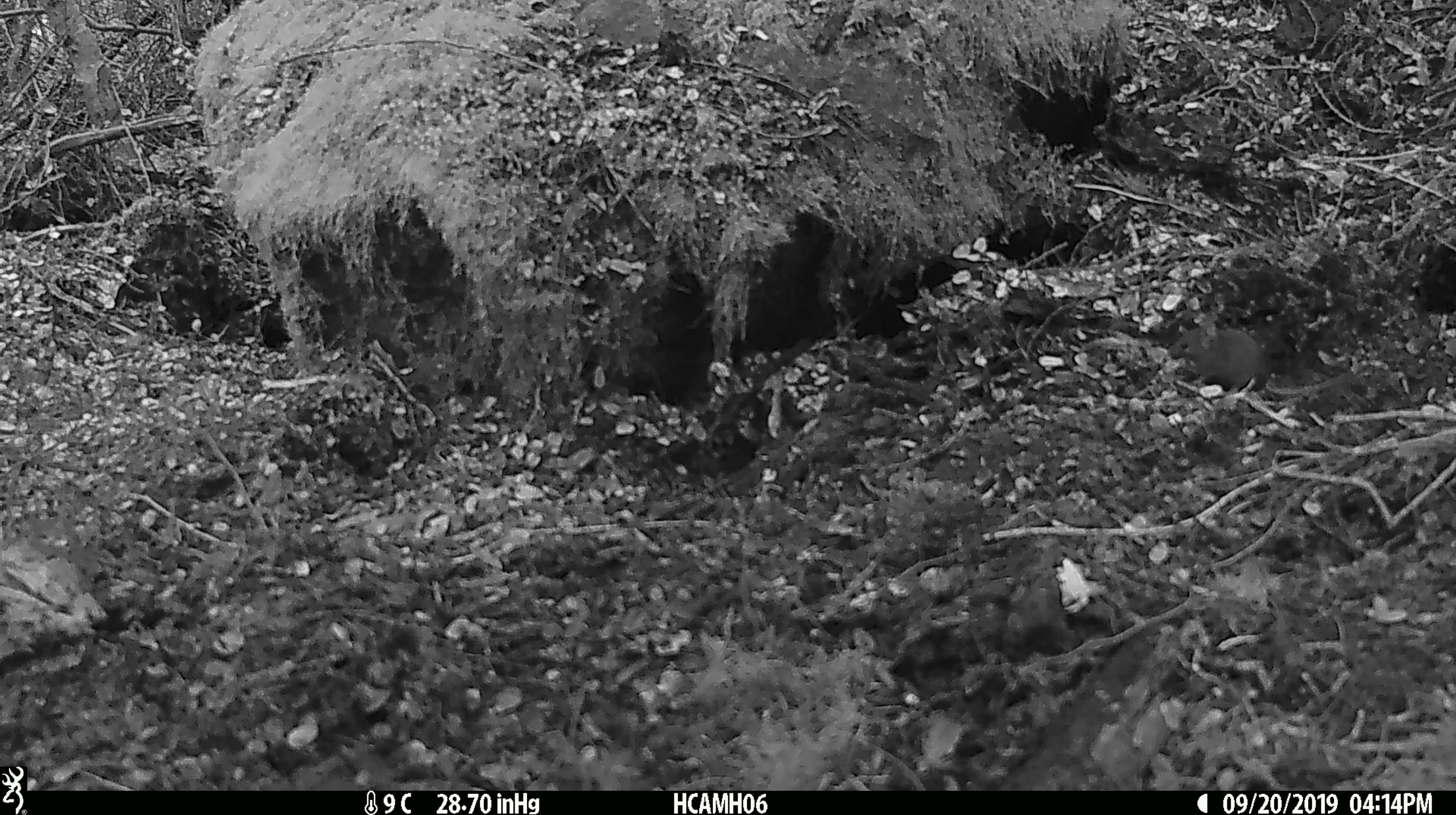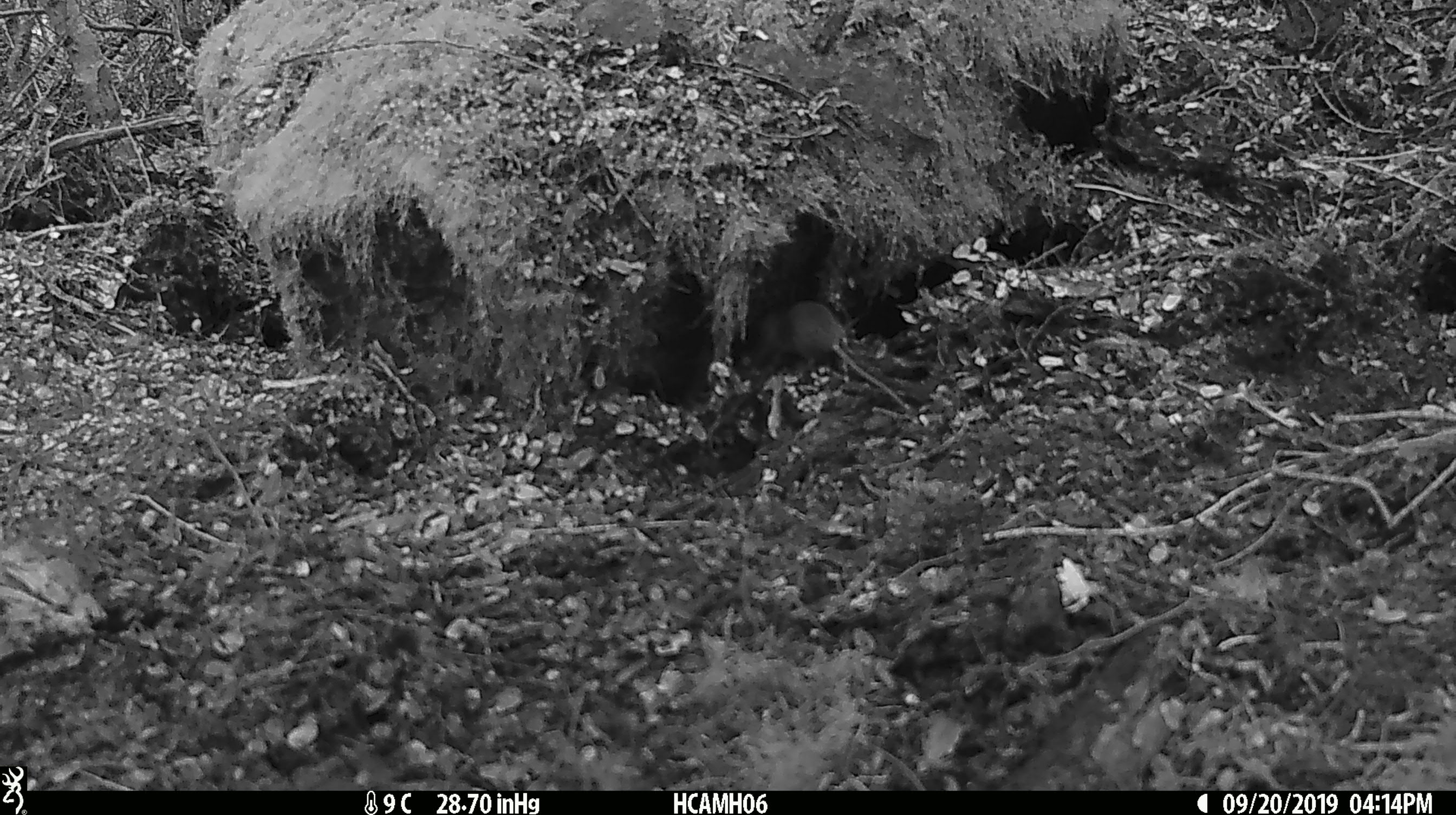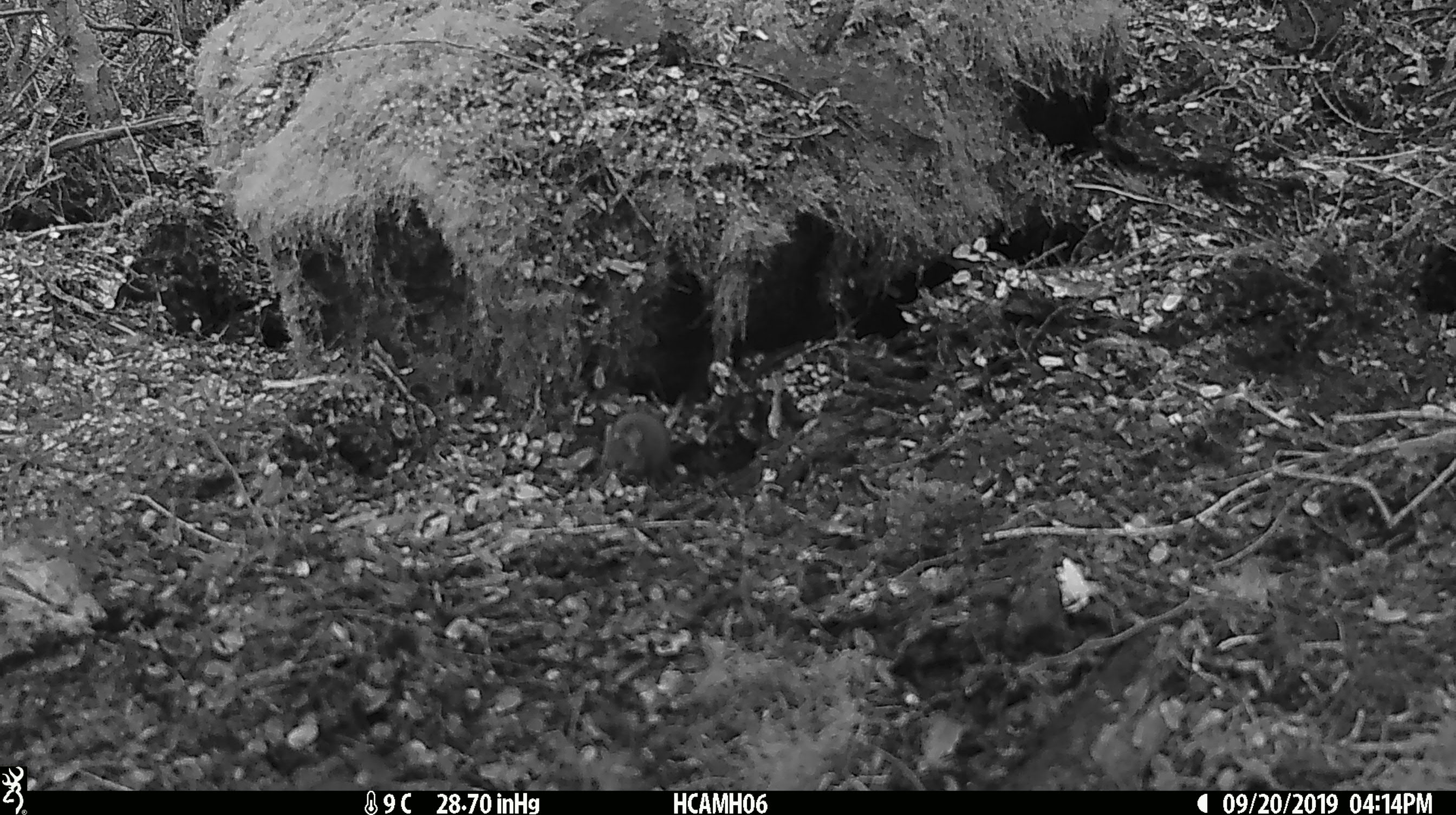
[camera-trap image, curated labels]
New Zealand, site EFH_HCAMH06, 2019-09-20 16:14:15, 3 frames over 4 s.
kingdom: Animalia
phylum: Chordata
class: Mammalia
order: Rodentia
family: Muridae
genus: Mus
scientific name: Mus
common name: mouse